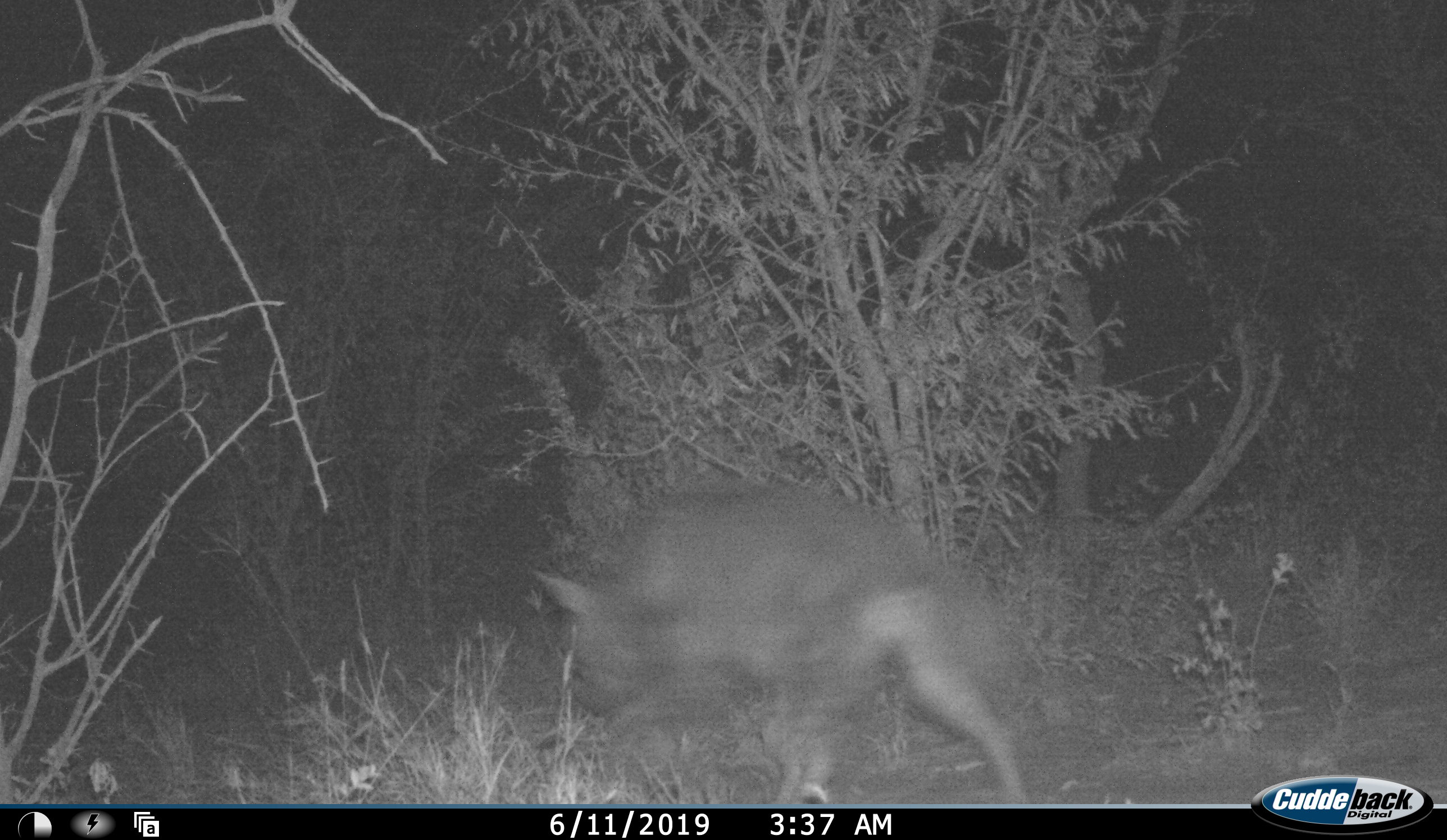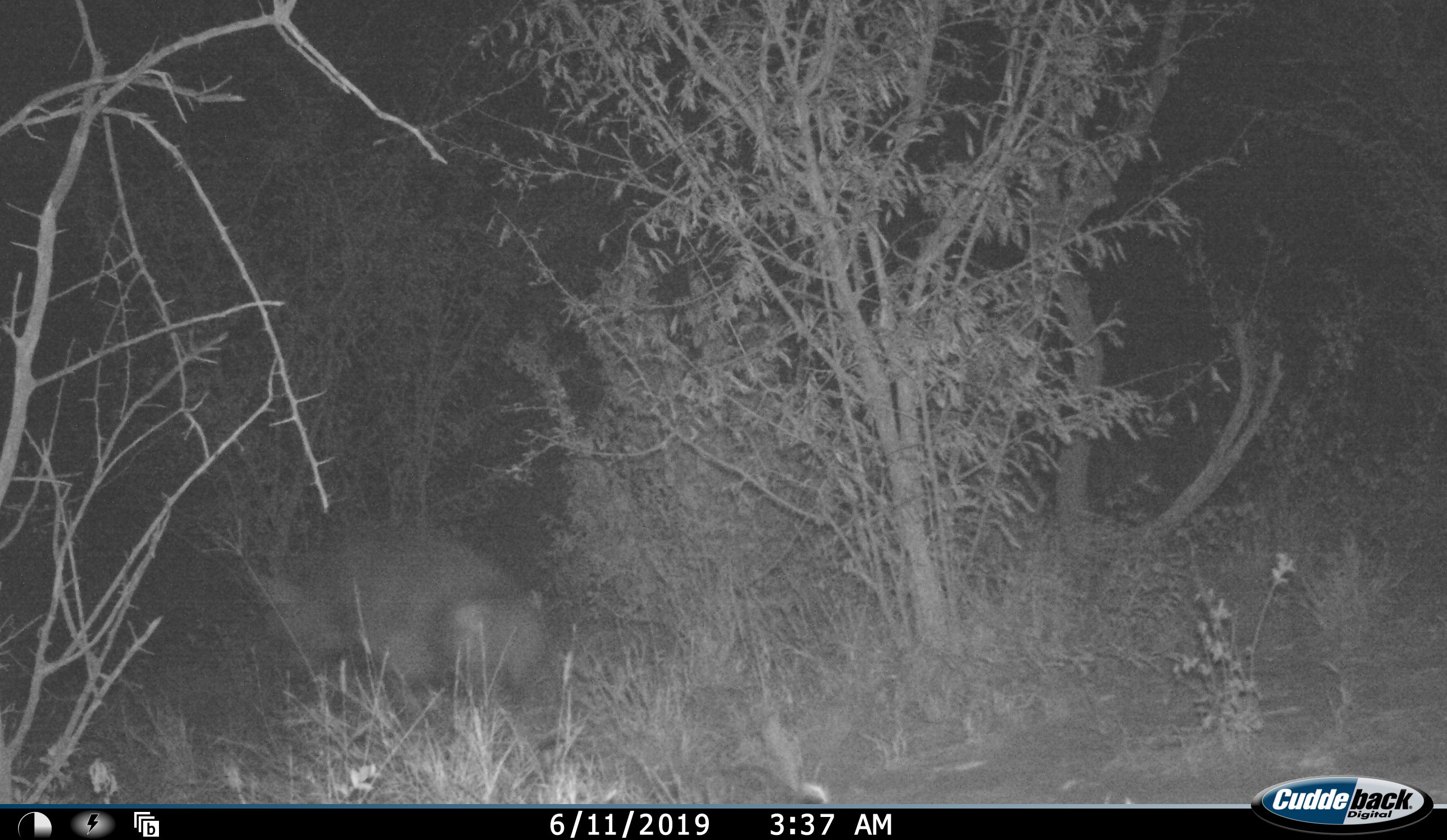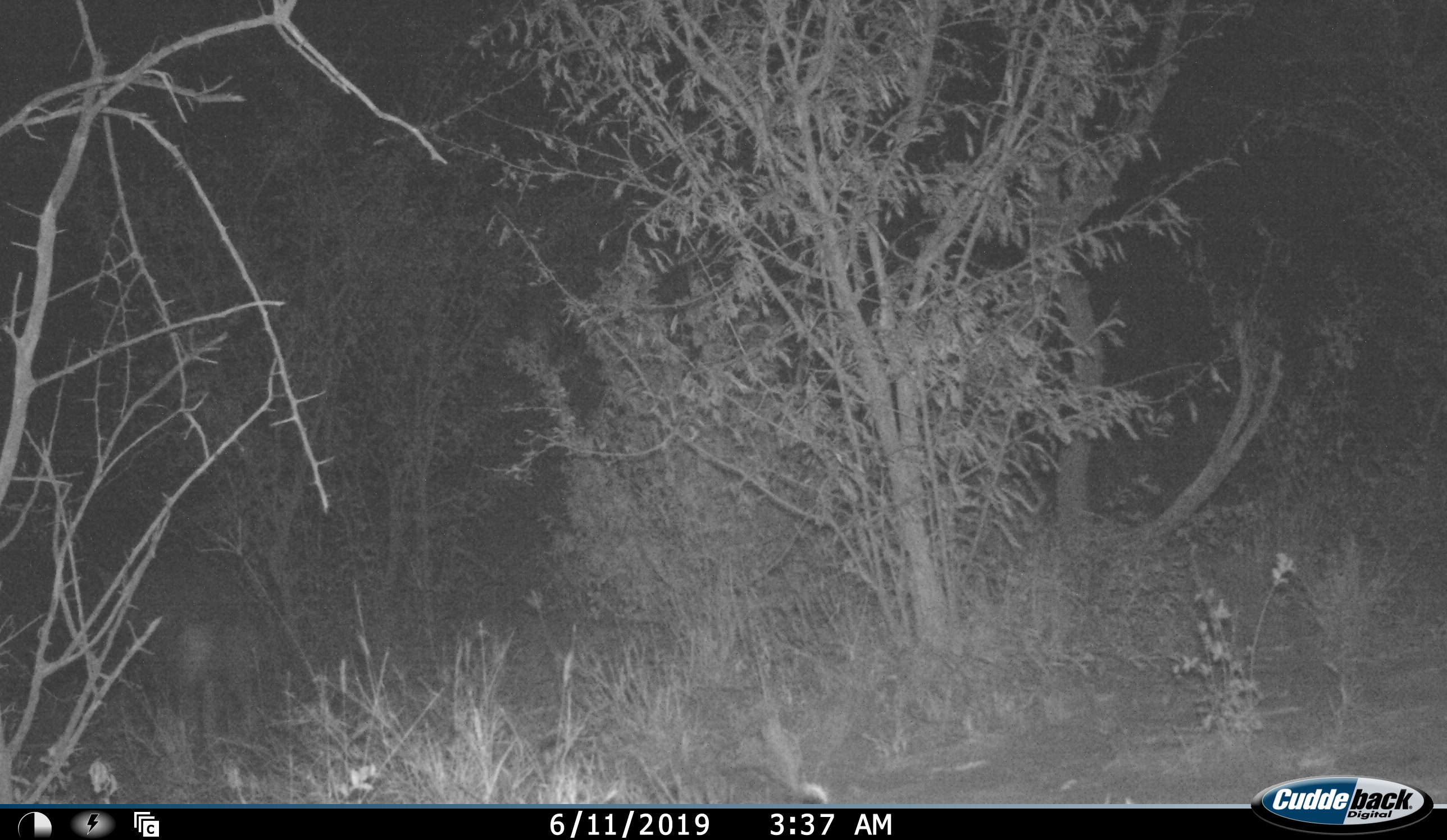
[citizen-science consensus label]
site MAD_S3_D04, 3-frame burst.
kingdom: Animalia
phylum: Chordata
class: Mammalia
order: Carnivora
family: Hyaenidae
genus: Parahyaena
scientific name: Parahyaena brunnea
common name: brown hyena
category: hyenabrown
Hyenabrown (brown hyena) (Parahyaena brunnea), count 1. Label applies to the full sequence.